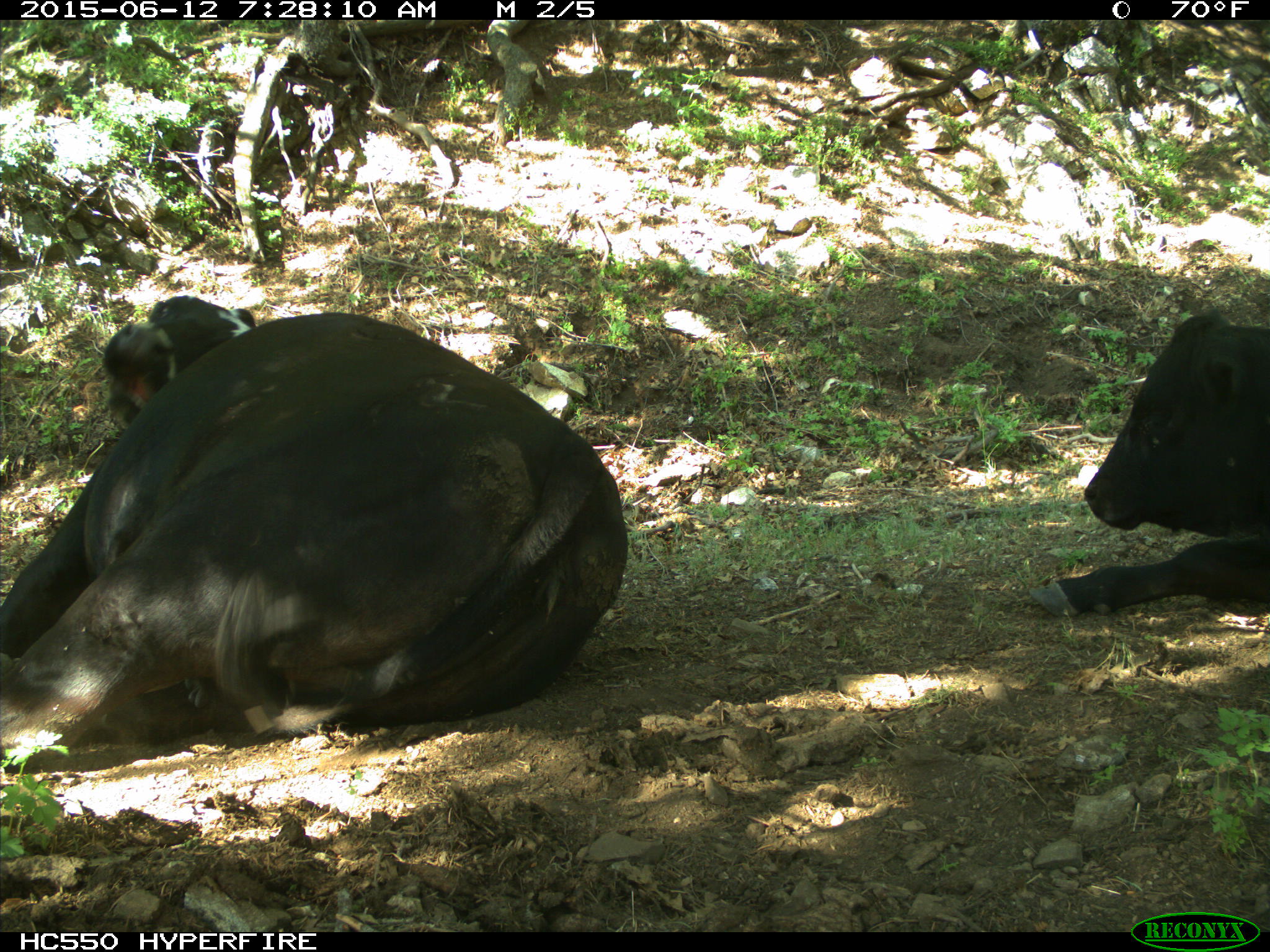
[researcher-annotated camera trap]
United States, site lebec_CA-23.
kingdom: Animalia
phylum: Chordata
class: Mammalia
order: Artiodactyla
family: Bovidae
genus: Bos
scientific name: Bos taurus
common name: domestic cow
Bos taurus (domestic cow).